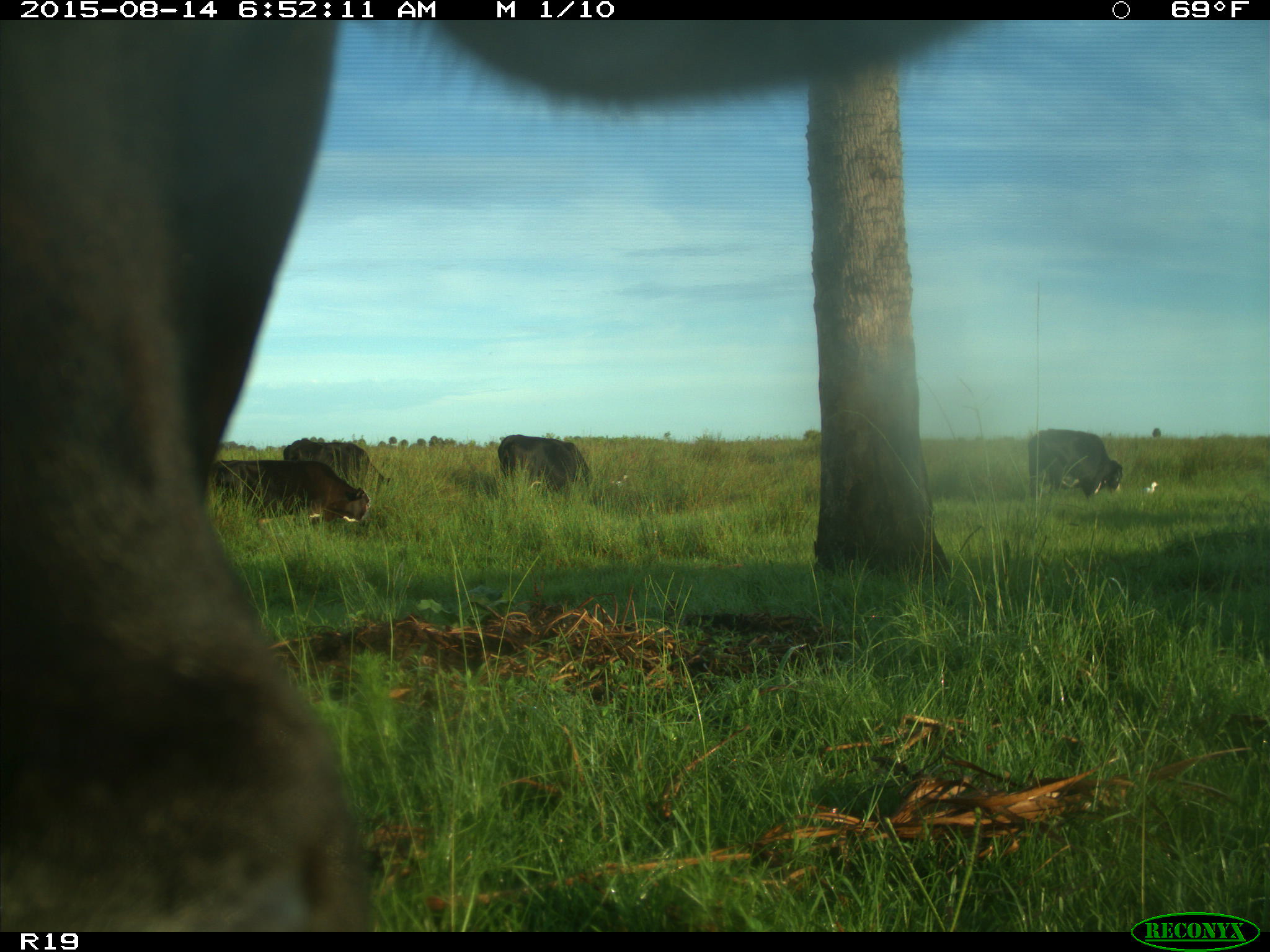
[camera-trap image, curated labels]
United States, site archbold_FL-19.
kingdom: Animalia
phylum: Chordata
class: Mammalia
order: Artiodactyla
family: Bovidae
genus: Bos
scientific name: Bos taurus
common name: domestic cow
Bos taurus (domestic cow).